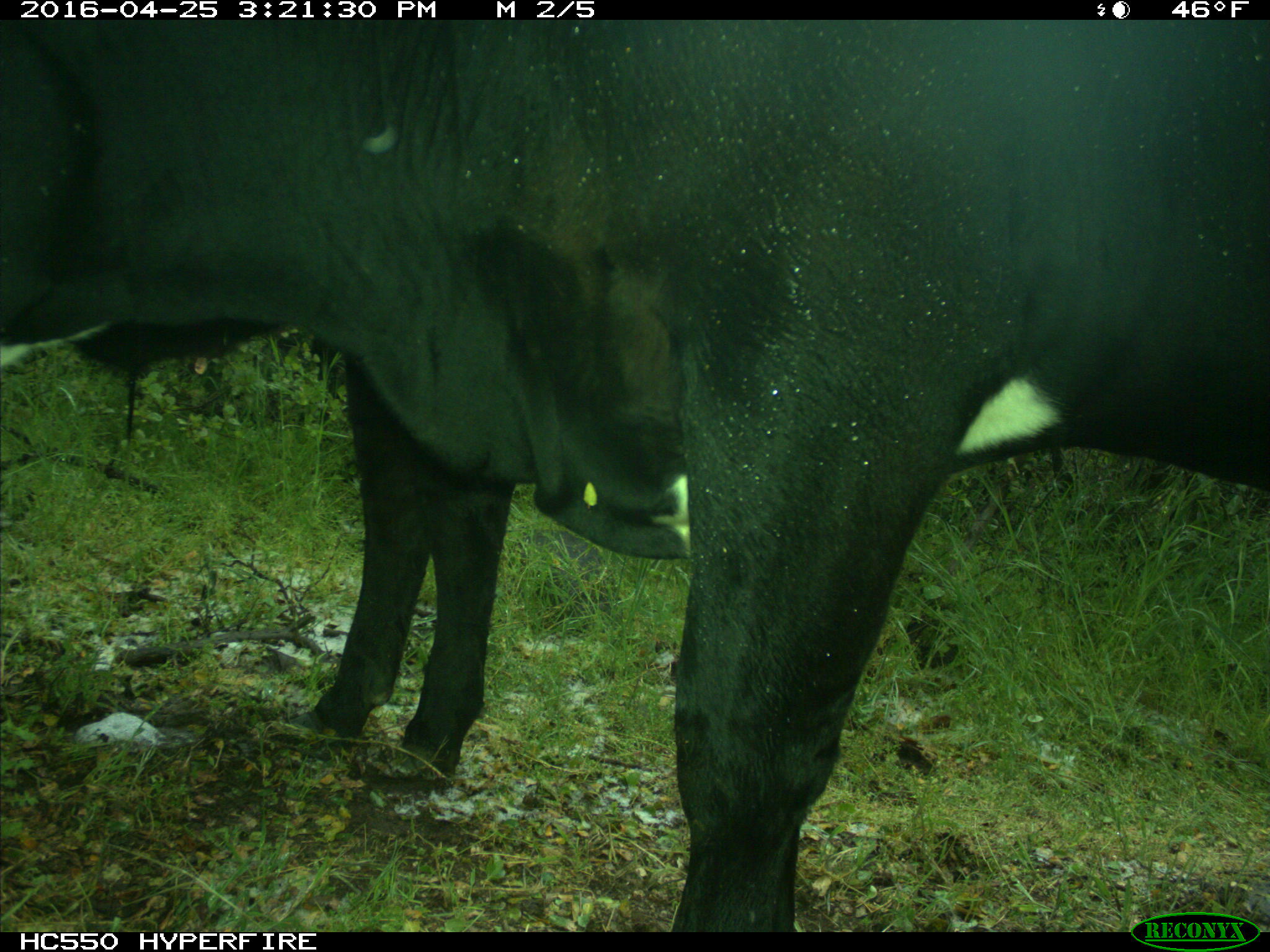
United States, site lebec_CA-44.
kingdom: Animalia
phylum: Chordata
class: Mammalia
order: Artiodactyla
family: Bovidae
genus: Bos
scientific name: Bos taurus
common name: domestic cow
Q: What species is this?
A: Bos taurus (domestic cow).